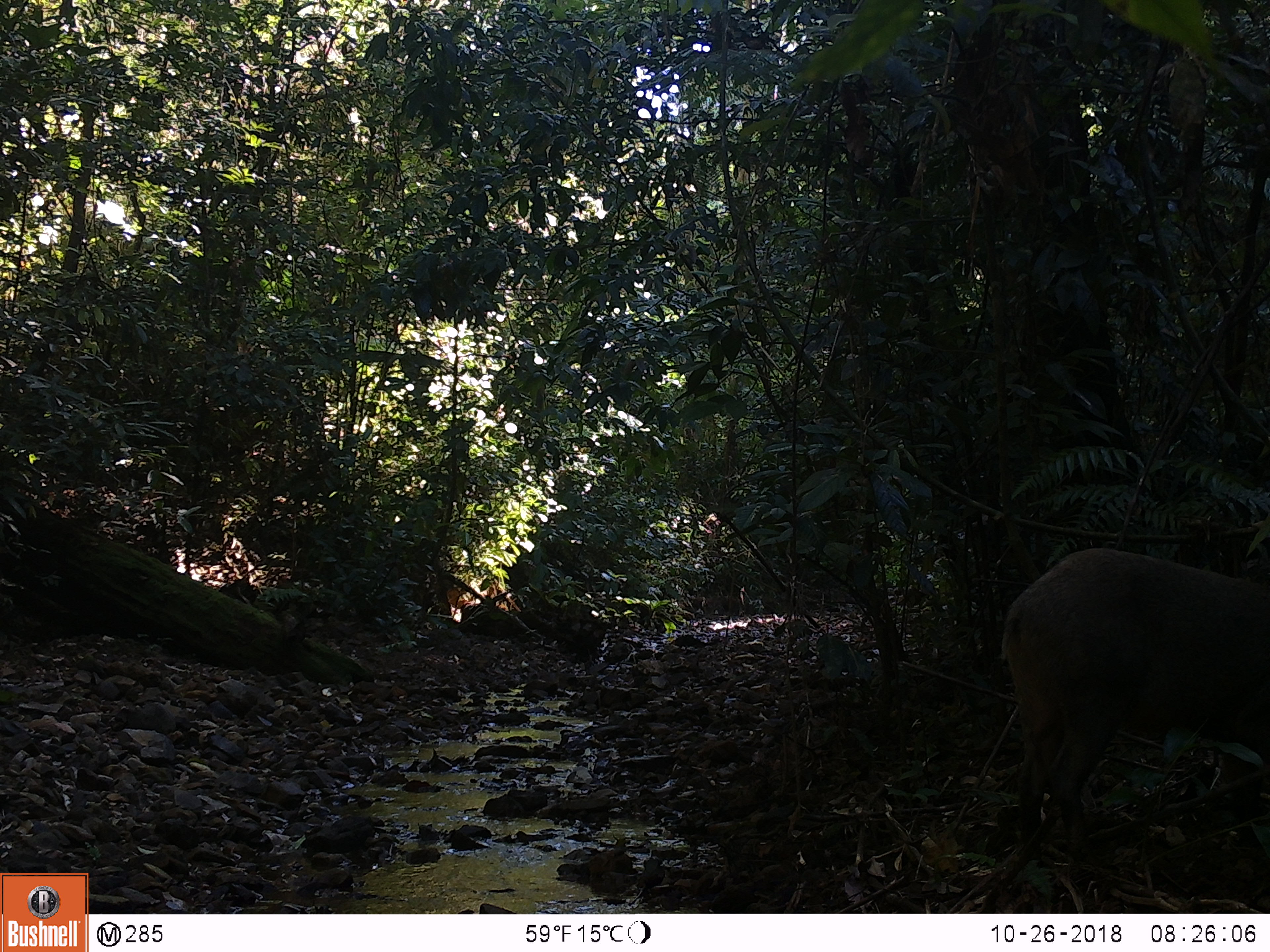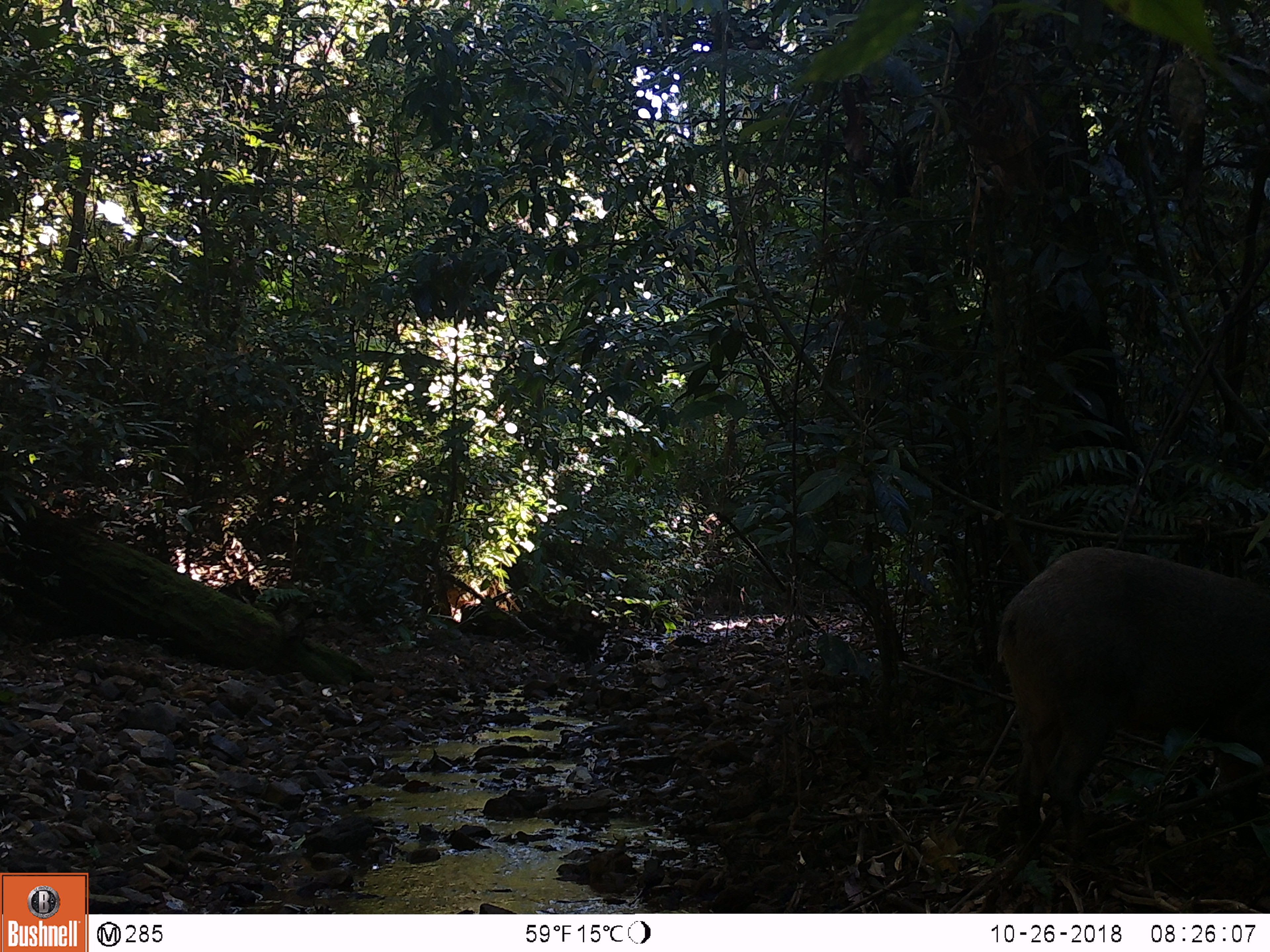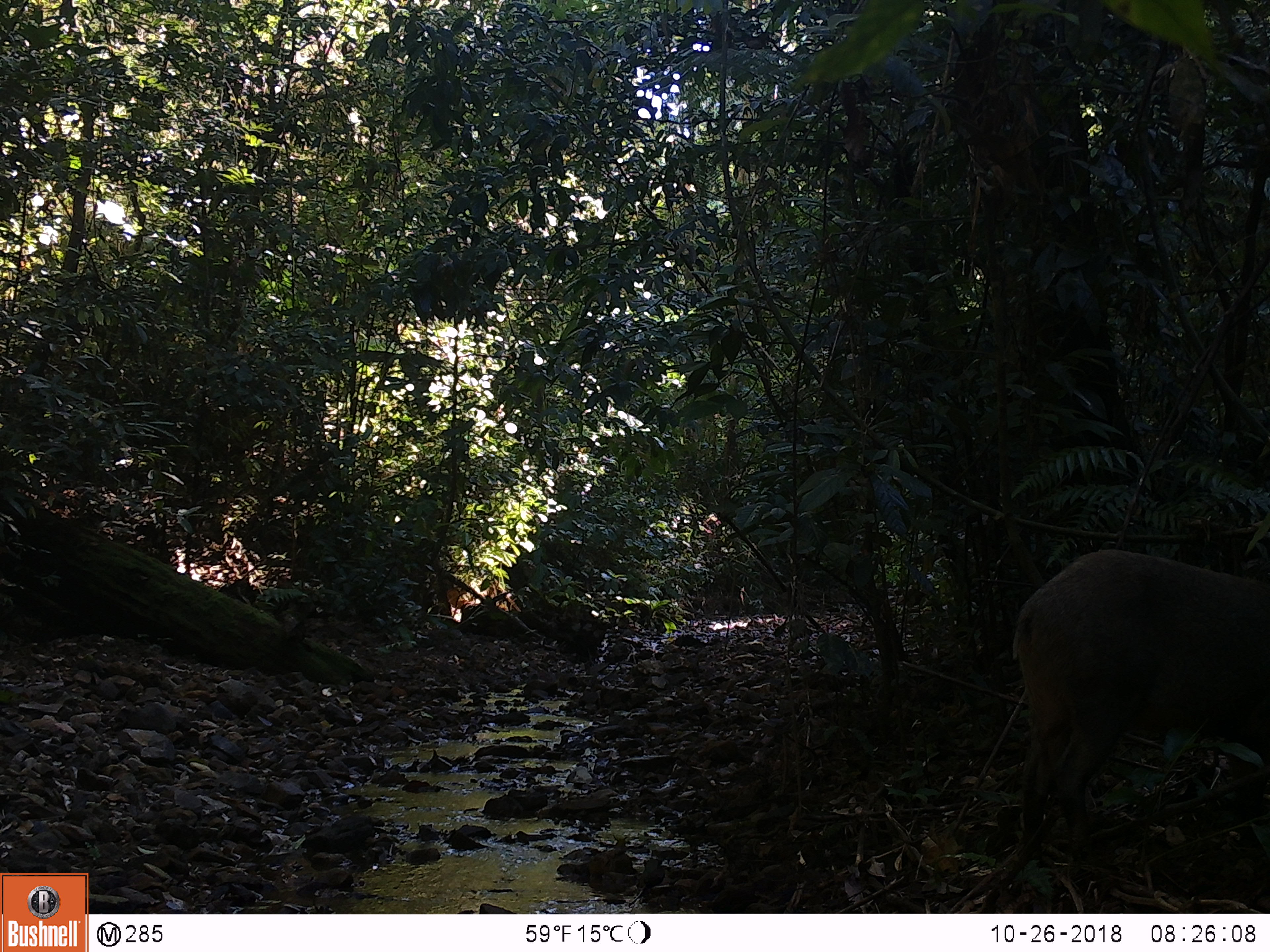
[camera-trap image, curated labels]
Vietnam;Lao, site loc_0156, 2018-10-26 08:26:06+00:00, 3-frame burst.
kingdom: Animalia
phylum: Chordata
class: Mammalia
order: Artiodactyla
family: Suidae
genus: Sus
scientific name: Sus scrofa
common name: eurasian wild pig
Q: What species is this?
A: Eurasian wild pig (Sus scrofa).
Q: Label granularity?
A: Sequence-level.